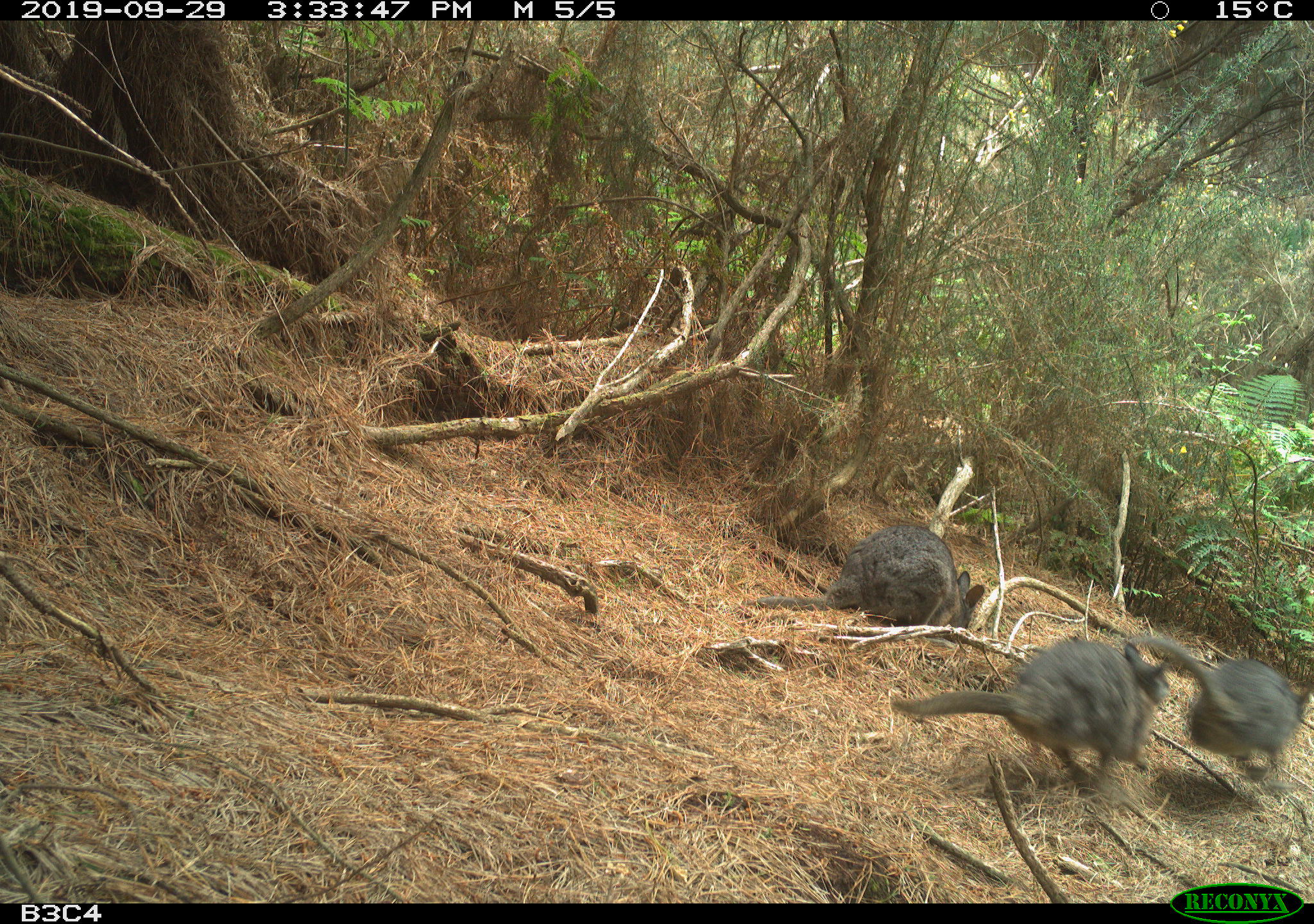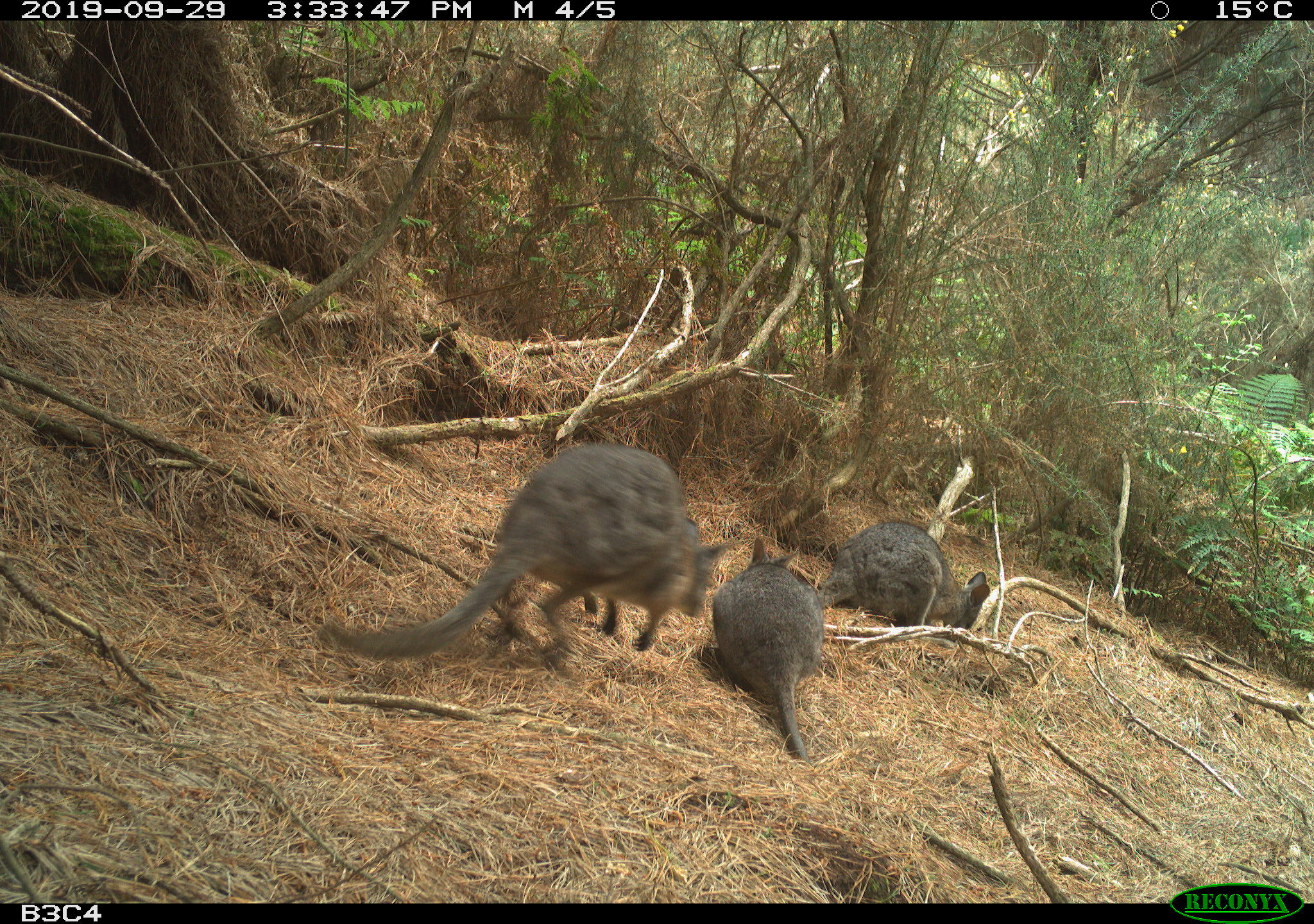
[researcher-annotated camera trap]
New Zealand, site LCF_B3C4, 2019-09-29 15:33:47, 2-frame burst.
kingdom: Animalia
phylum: Chordata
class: Mammalia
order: Diprotodontia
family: Macropodidae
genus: Notamacropus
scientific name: Notamacropus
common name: wallaby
Wallaby (Notamacropus).